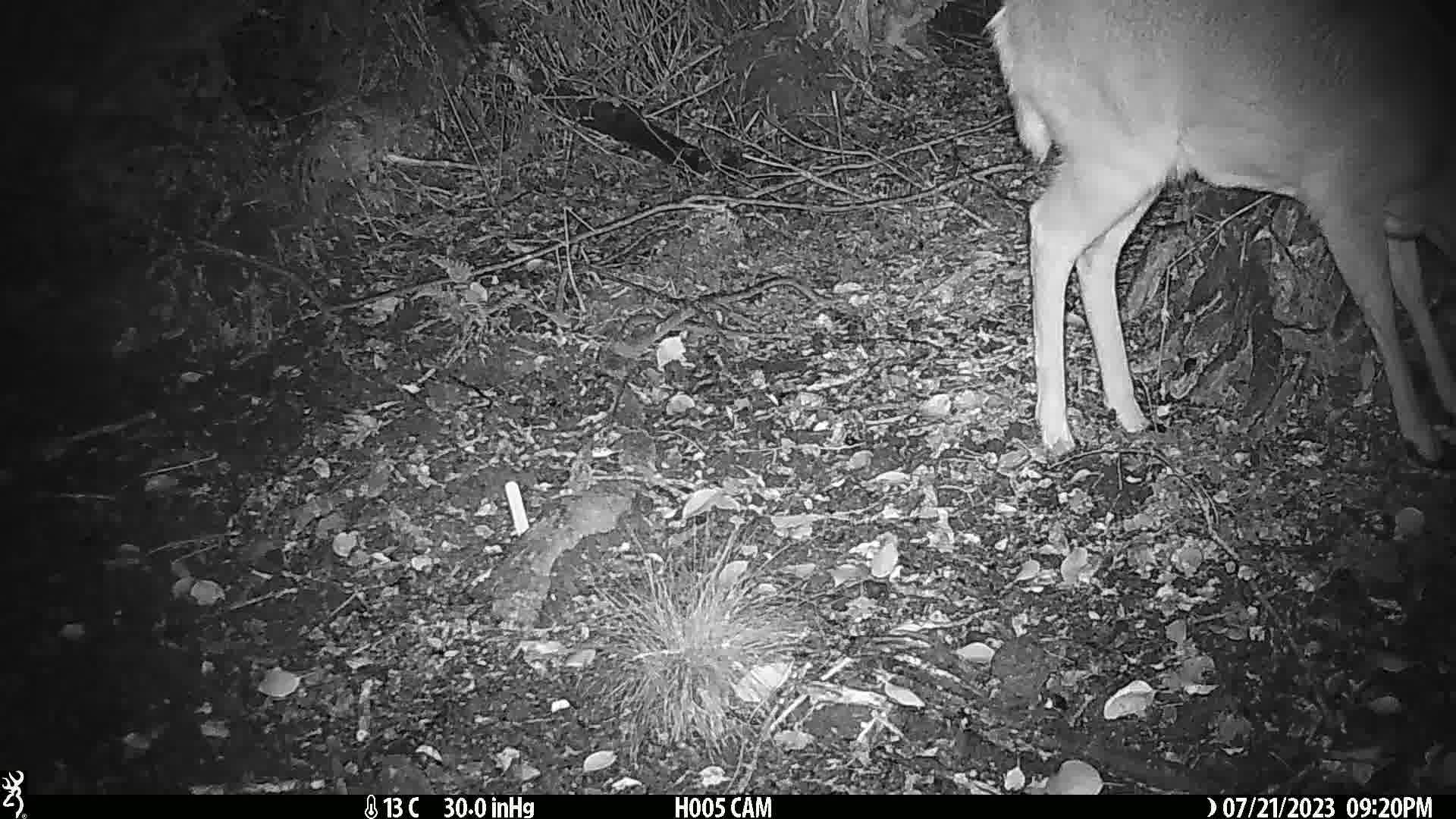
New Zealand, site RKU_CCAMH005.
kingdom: Animalia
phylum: Chordata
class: Mammalia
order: Artiodactyla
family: Cervidae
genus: Odocoileus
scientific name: Odocoileus virginianus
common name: white-tailed deer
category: white tailed deer